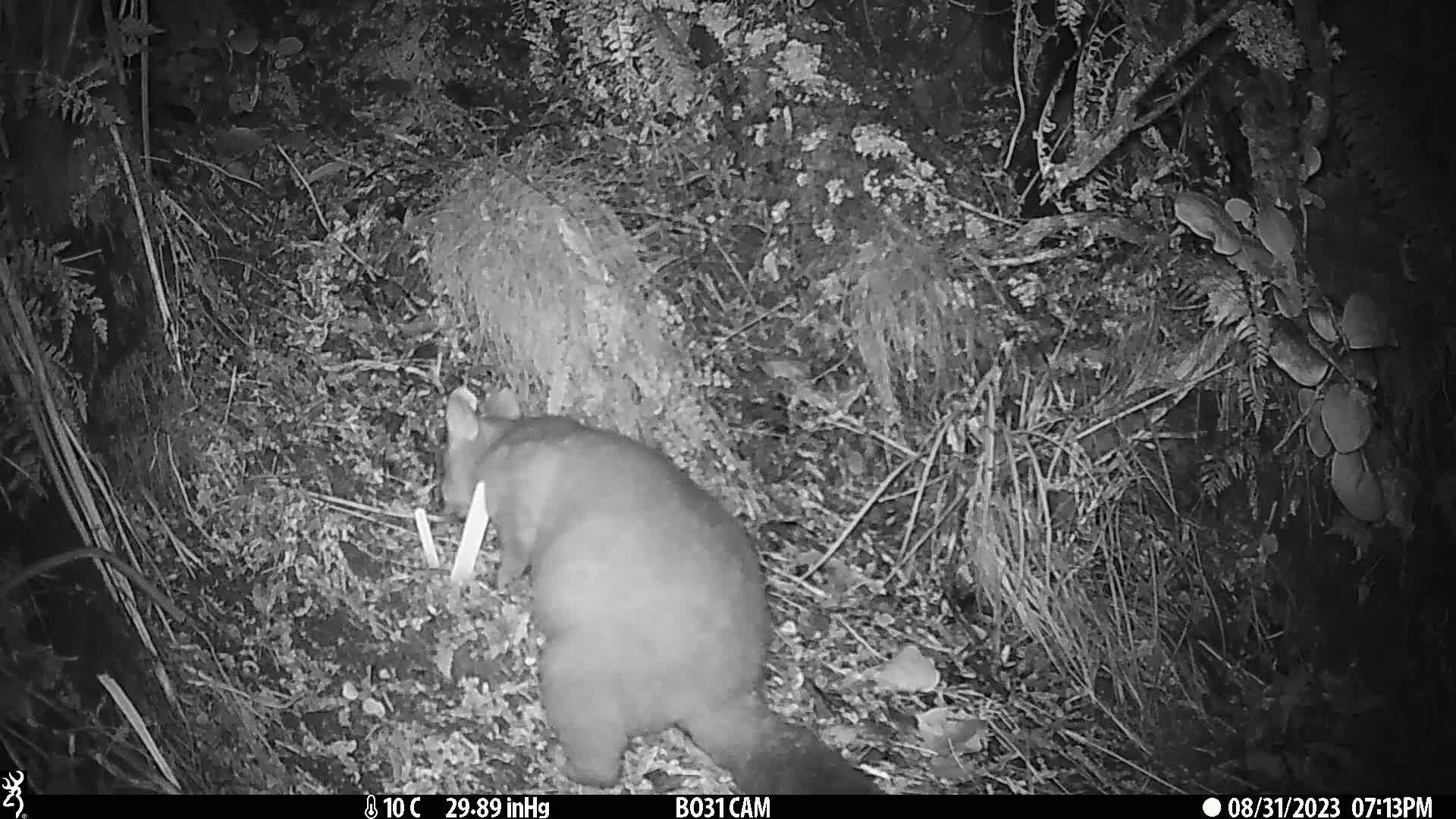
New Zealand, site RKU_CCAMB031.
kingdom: Animalia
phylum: Chordata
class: Mammalia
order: Diprotodontia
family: Phalangeridae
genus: Trichosurus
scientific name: Trichosurus vulpecula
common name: common brushtail possum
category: possum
Possum (common brushtail possum) (Trichosurus vulpecula).